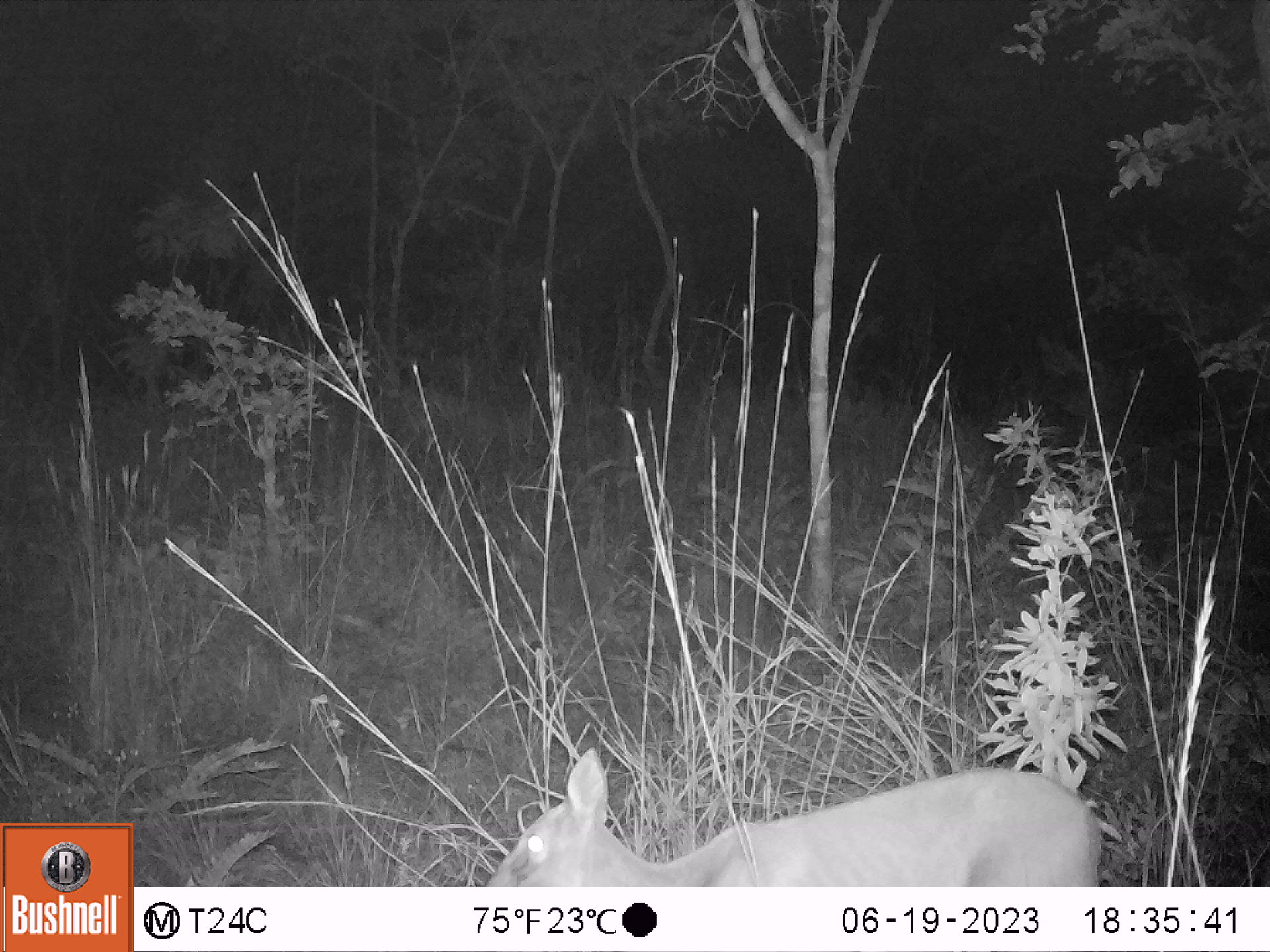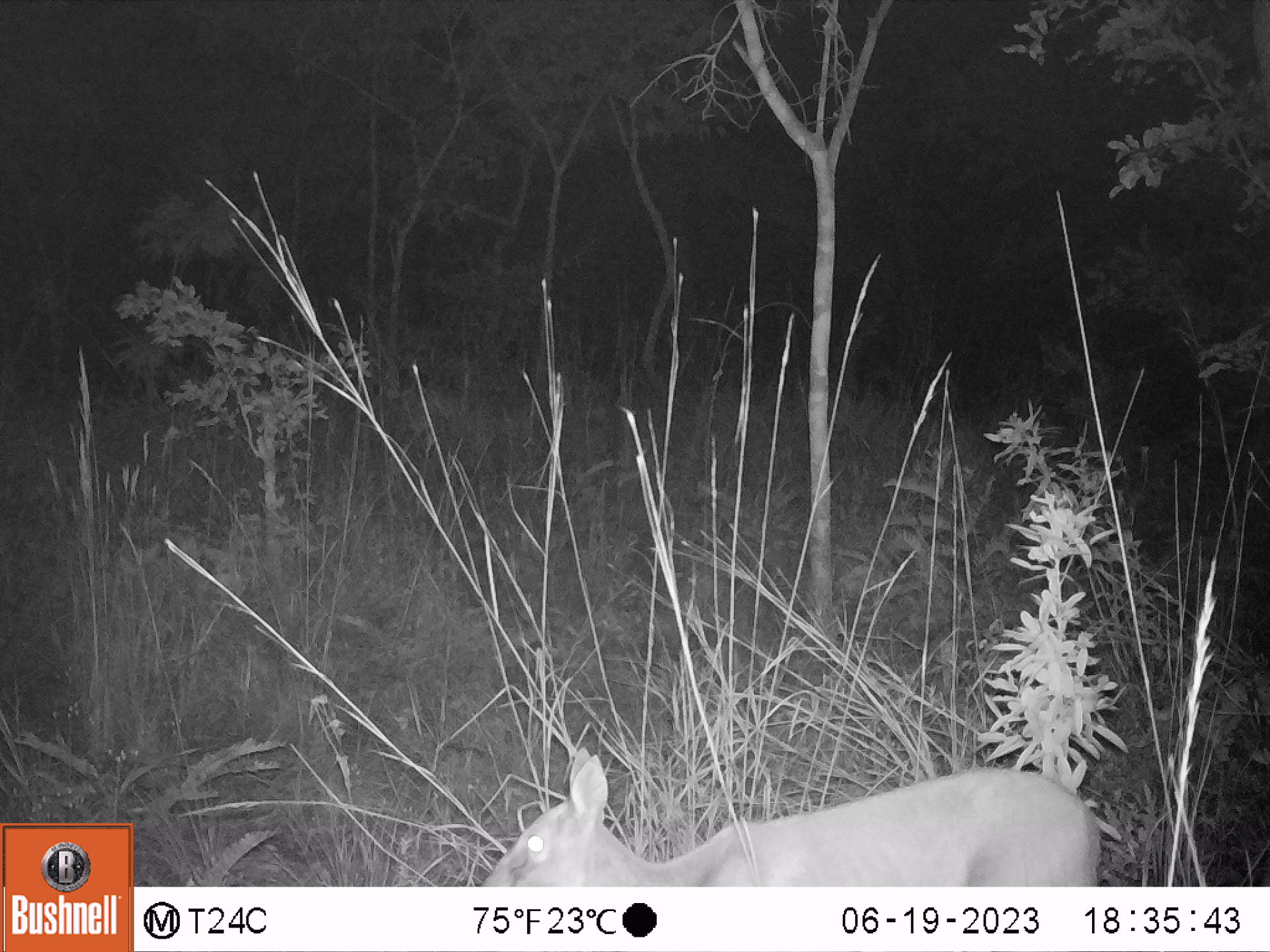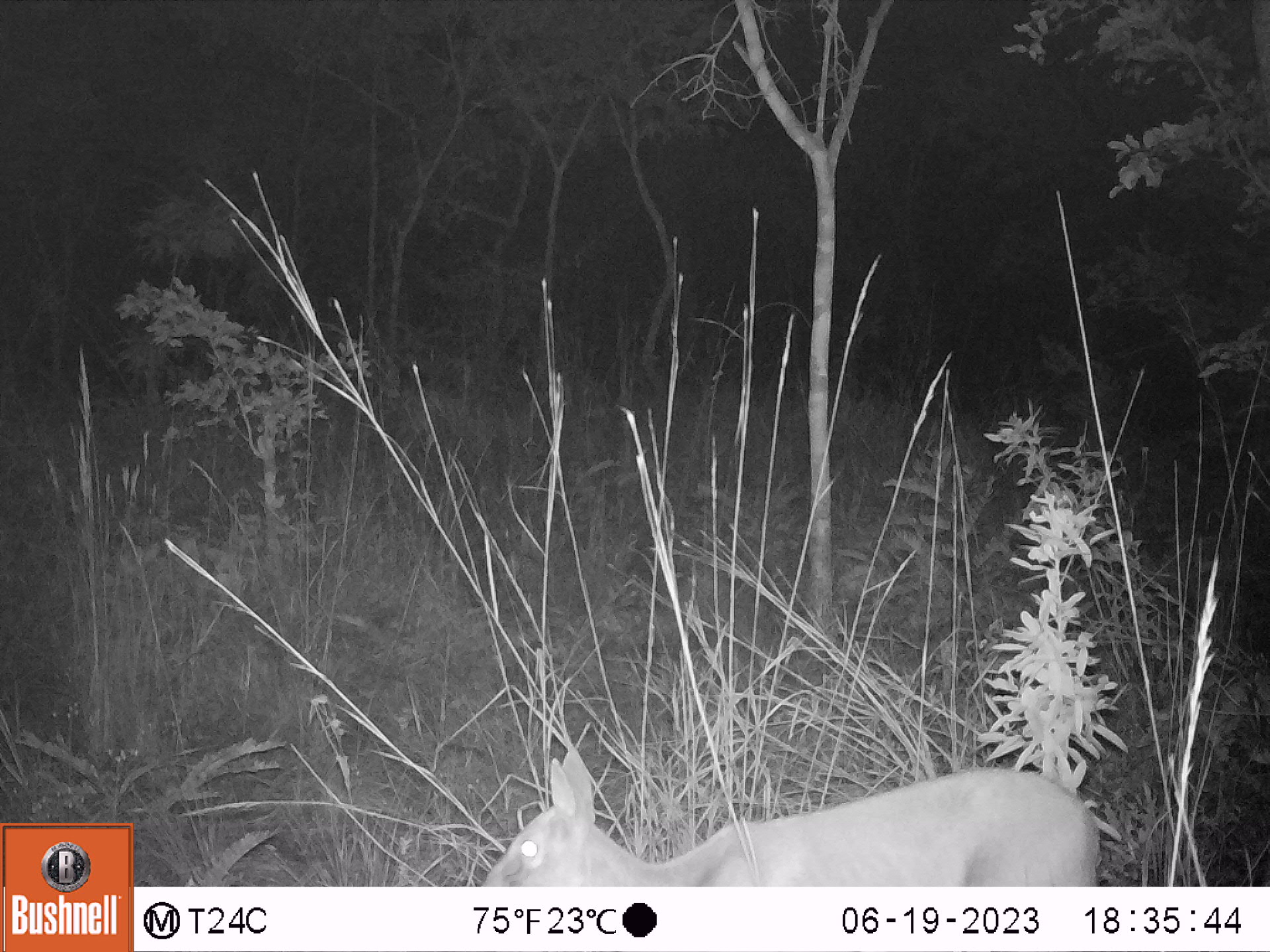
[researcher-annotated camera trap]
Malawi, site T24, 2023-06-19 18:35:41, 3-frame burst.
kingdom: Animalia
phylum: Chordata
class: Mammalia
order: Artiodactyla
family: Bovidae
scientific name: Antilopinae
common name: small antelope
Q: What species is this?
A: Small antelope (Antilopinae).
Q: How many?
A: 1.